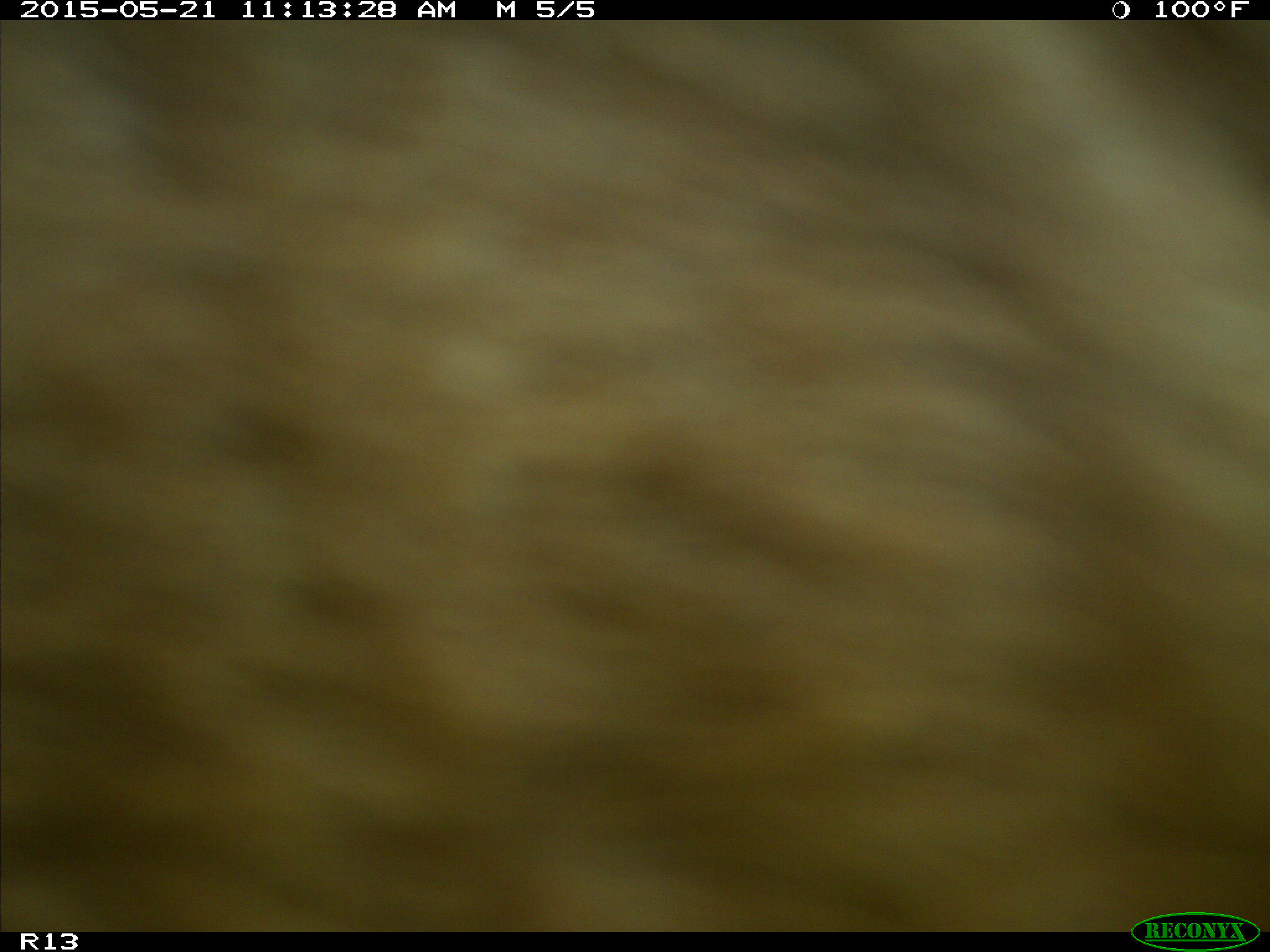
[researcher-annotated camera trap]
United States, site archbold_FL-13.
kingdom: Animalia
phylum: Chordata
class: Mammalia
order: Artiodactyla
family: Bovidae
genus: Bos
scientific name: Bos taurus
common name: domestic cow